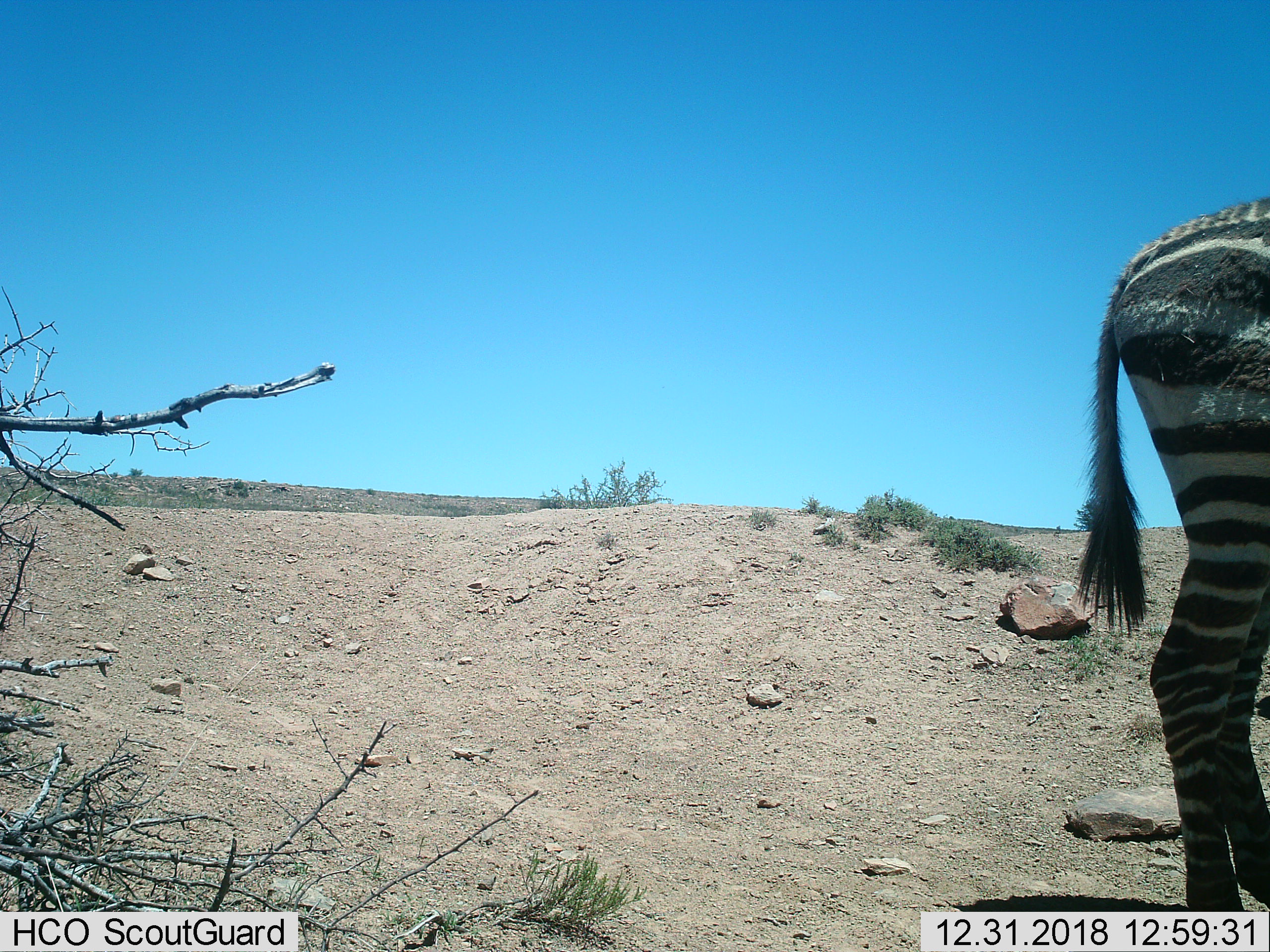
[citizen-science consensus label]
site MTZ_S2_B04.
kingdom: Animalia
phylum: Chordata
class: Mammalia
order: Perissodactyla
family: Equidae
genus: Equus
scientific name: Equus zebra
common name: mountain zebra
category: zebramountain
Zebramountain (mountain zebra) (Equus zebra), count 1. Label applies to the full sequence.